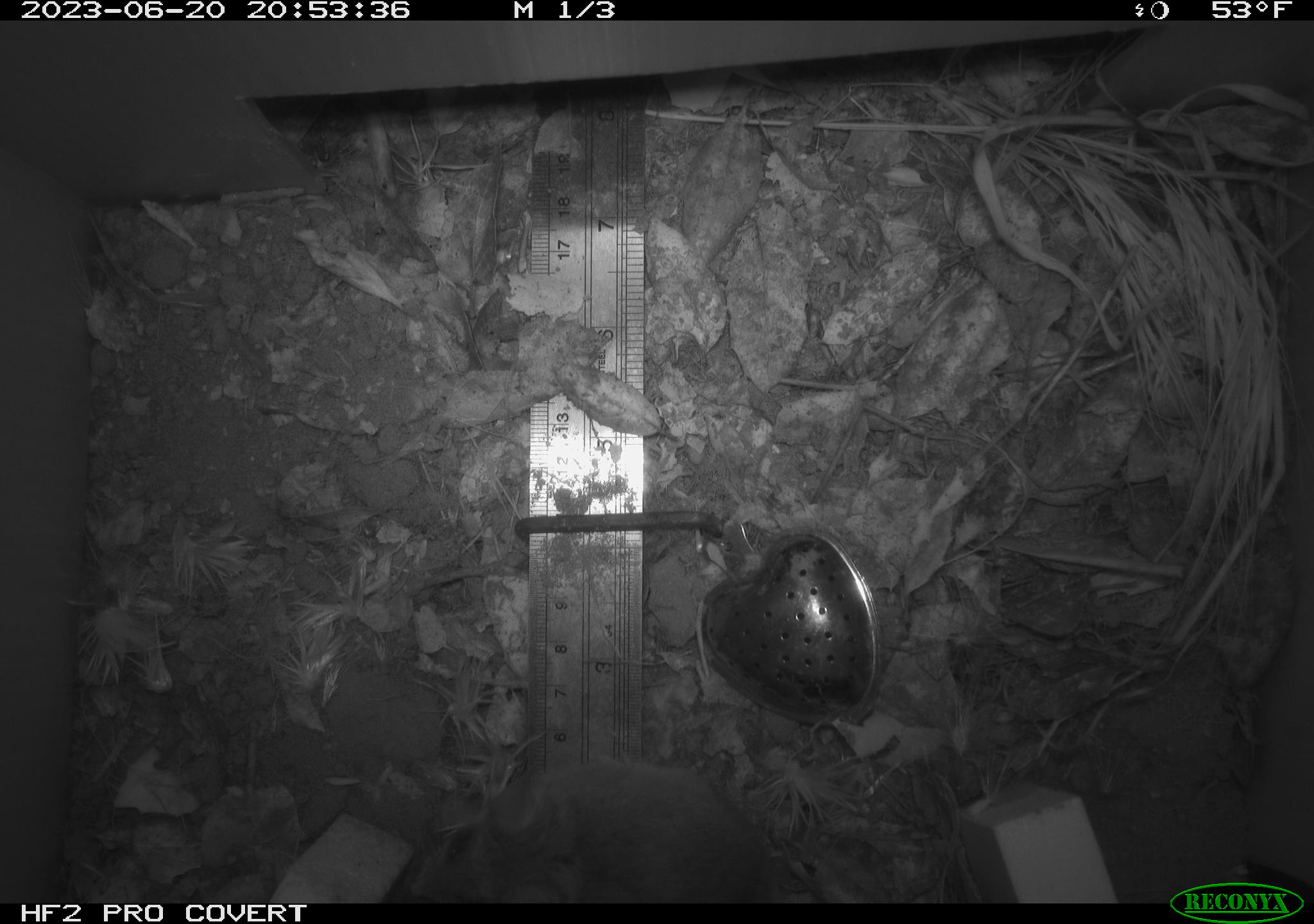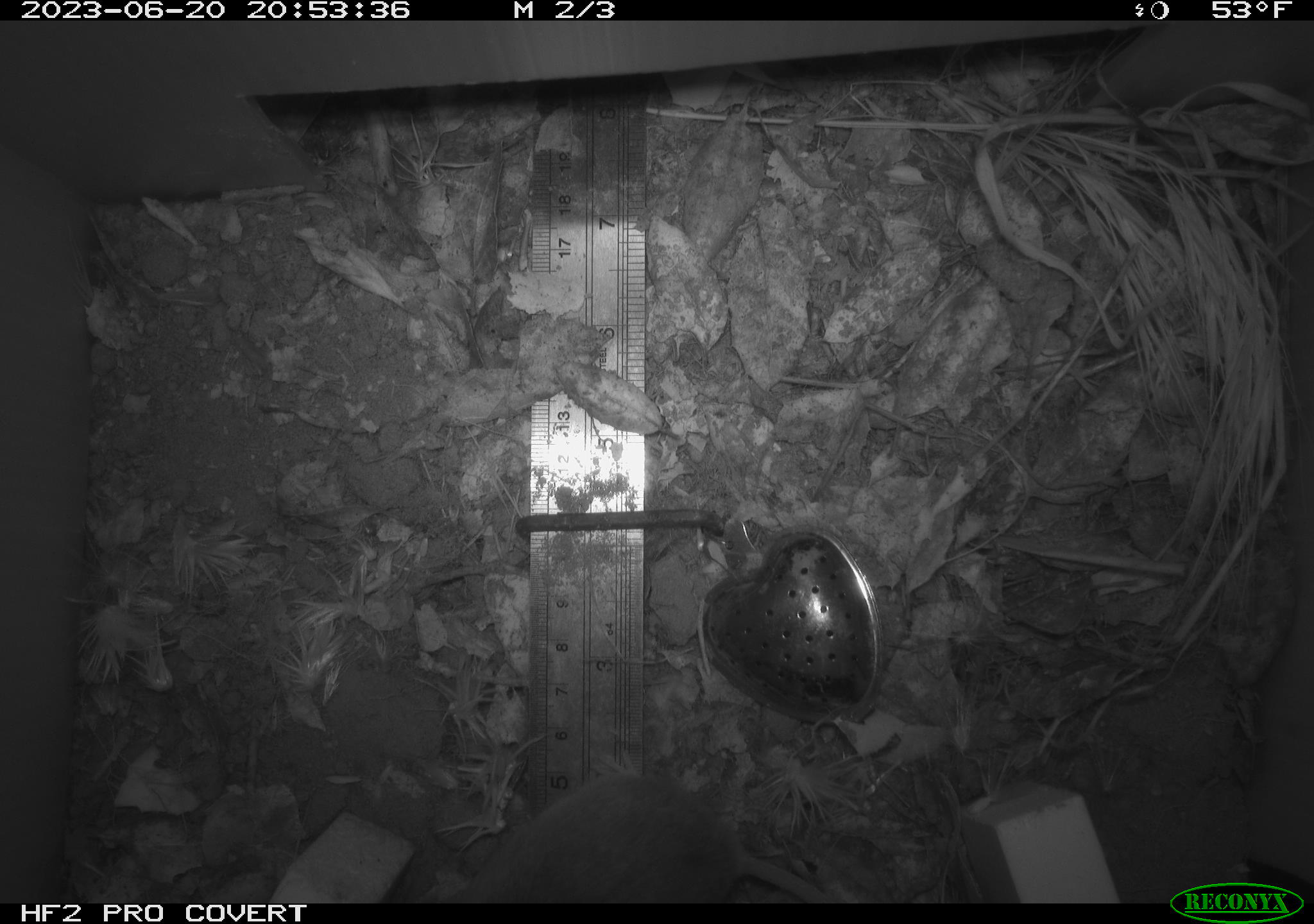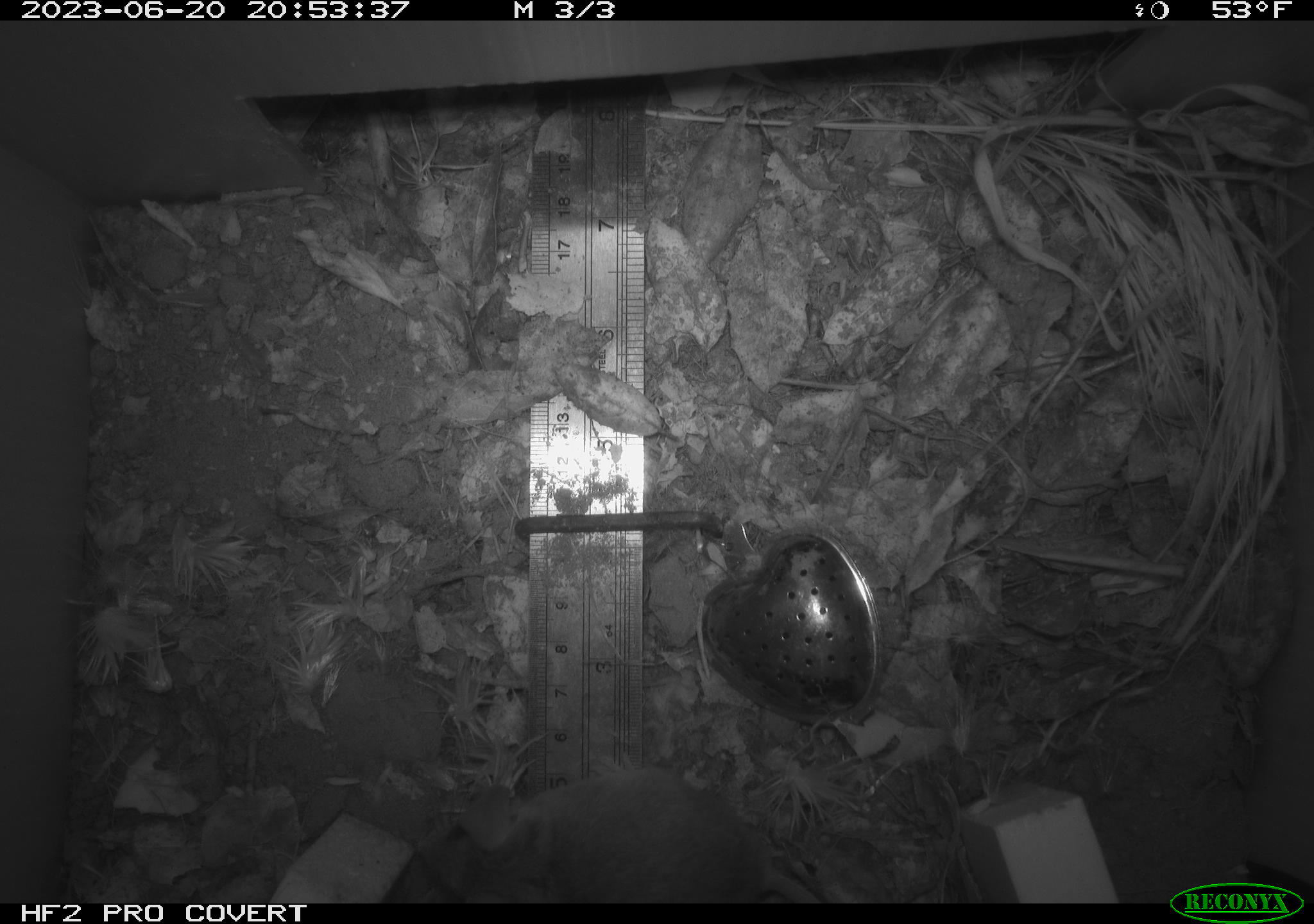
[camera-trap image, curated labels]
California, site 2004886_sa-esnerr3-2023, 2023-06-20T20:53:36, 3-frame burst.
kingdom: Animalia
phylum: Chordata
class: Mammalia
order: Rodentia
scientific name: Rodentia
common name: mouse species